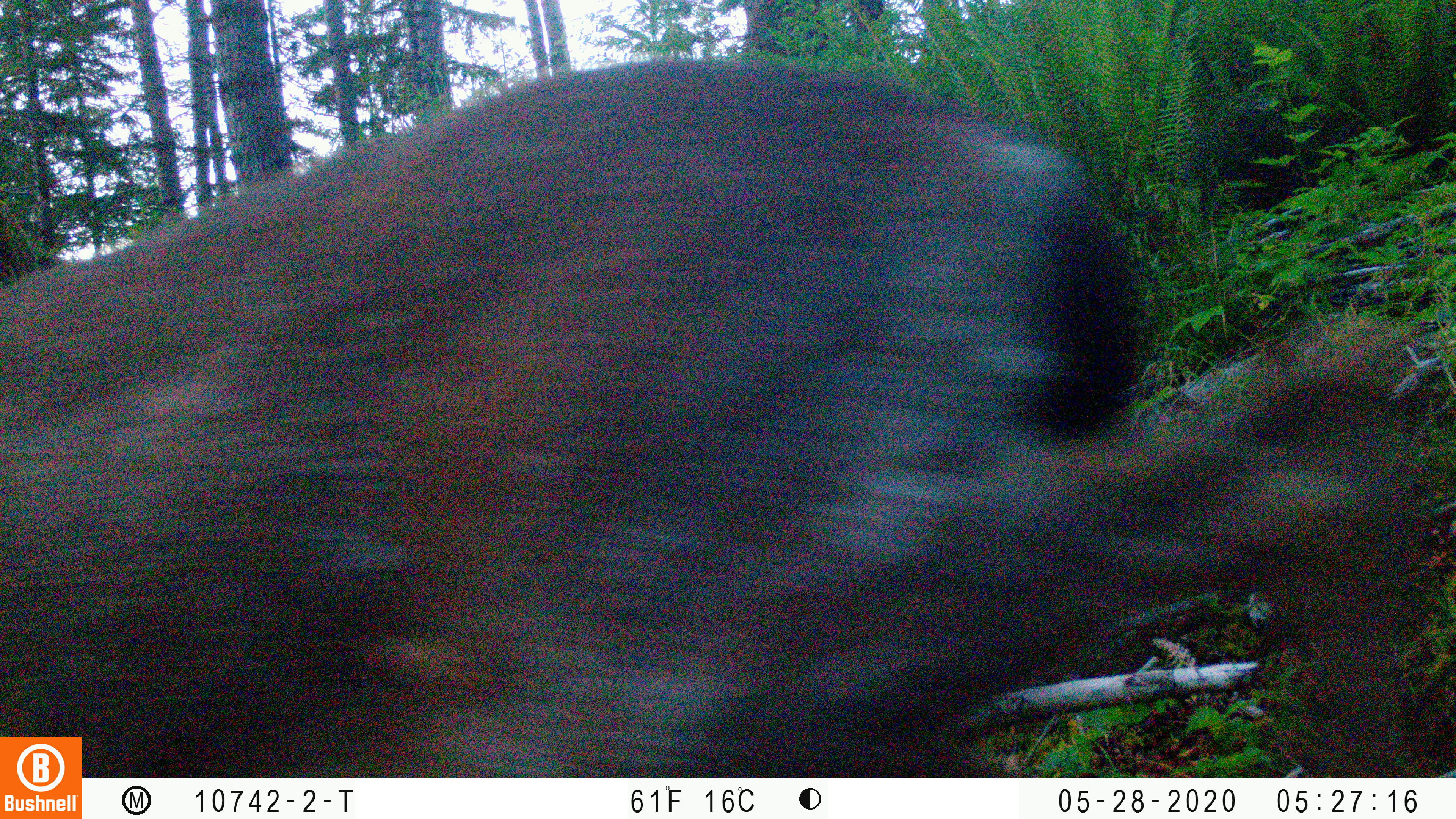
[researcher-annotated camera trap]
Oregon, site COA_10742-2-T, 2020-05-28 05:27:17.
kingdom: Animalia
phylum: Chordata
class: Mammalia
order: Artiodactyla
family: Cervidae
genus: Odocoileus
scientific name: Odocoileus hemionus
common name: black-tailed deer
Black-tailed deer (Odocoileus hemionus).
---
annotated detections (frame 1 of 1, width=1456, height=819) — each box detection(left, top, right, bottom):
black-tailed deer: detection(88, 46, 1451, 766)